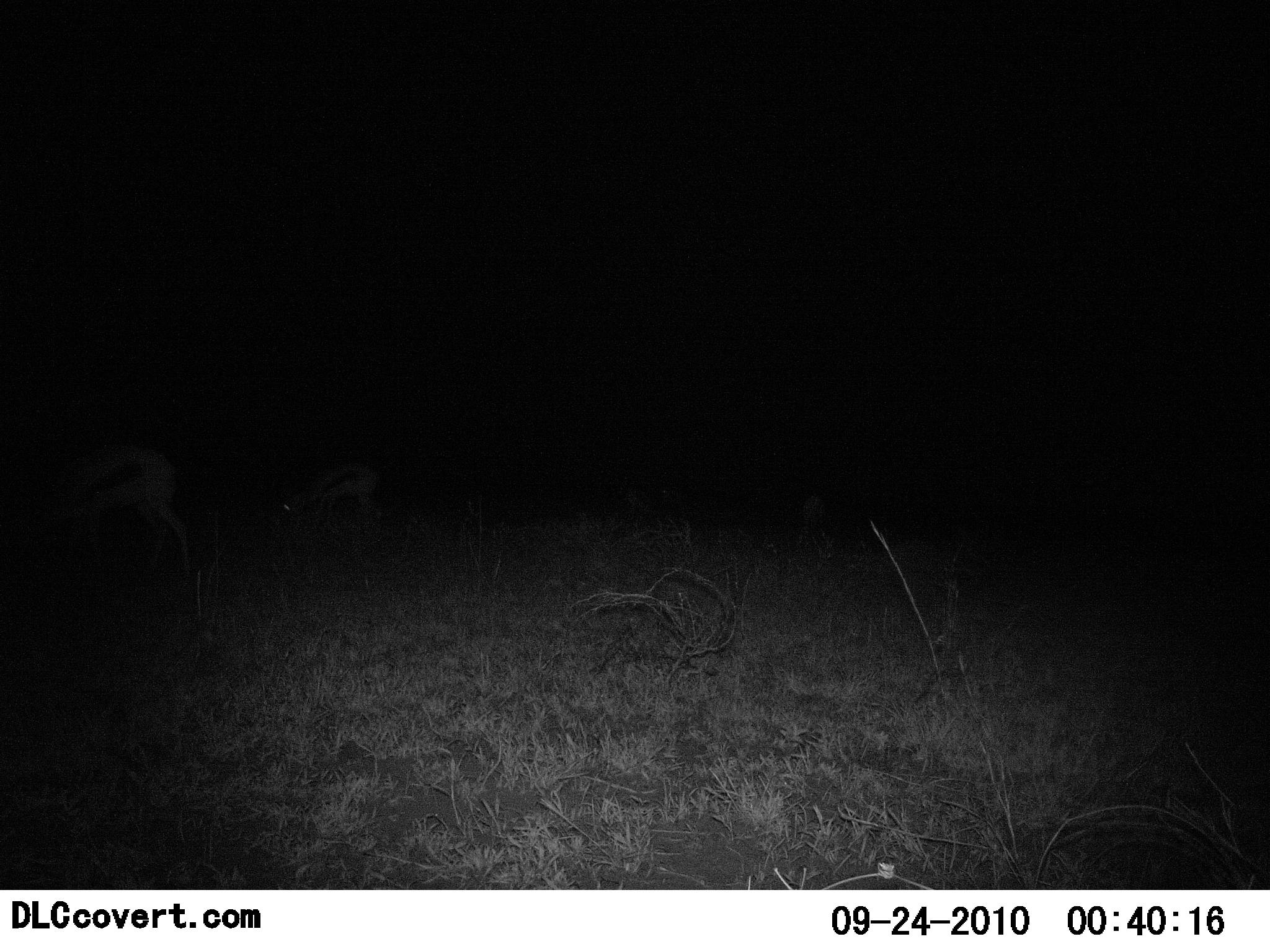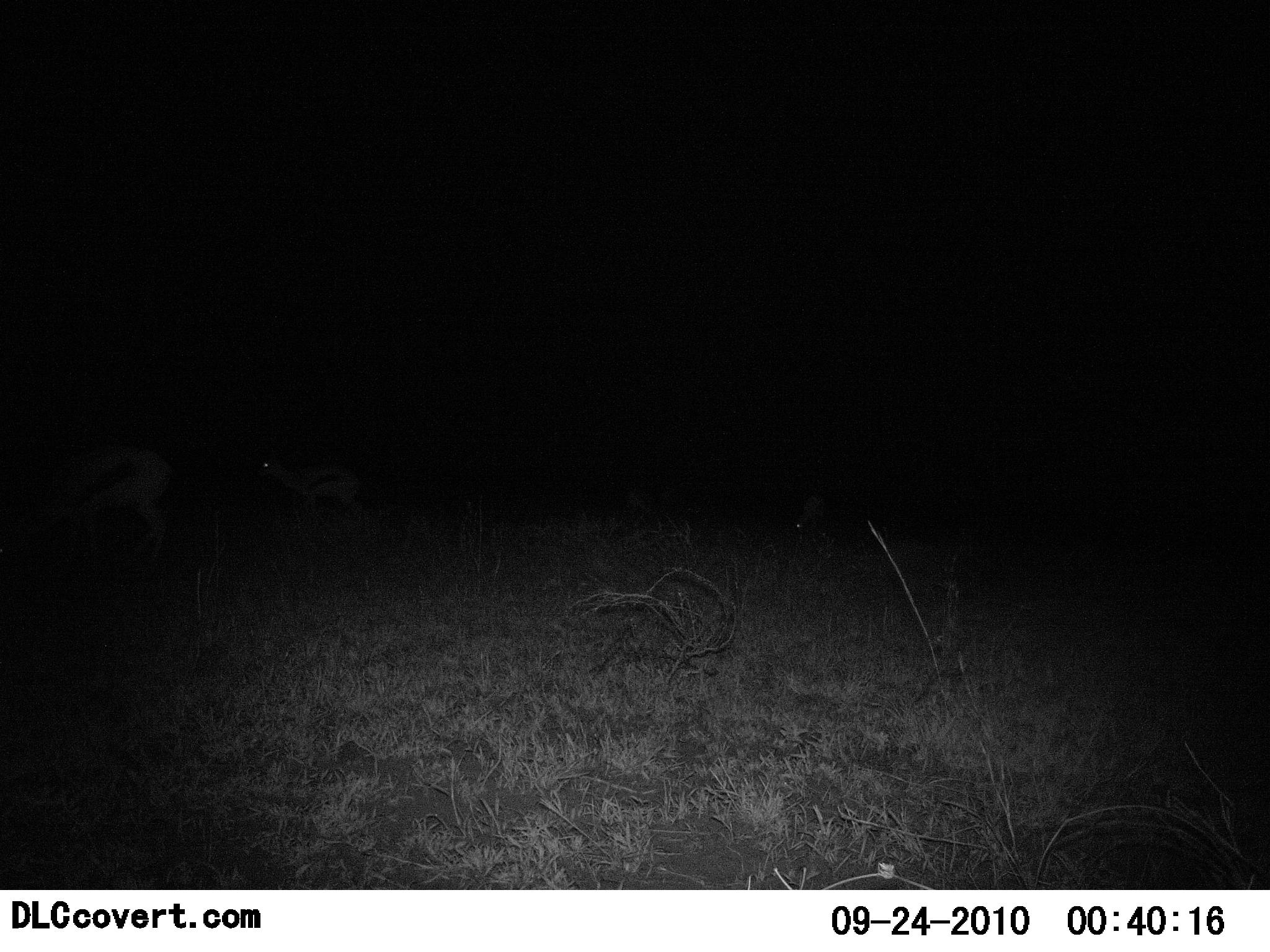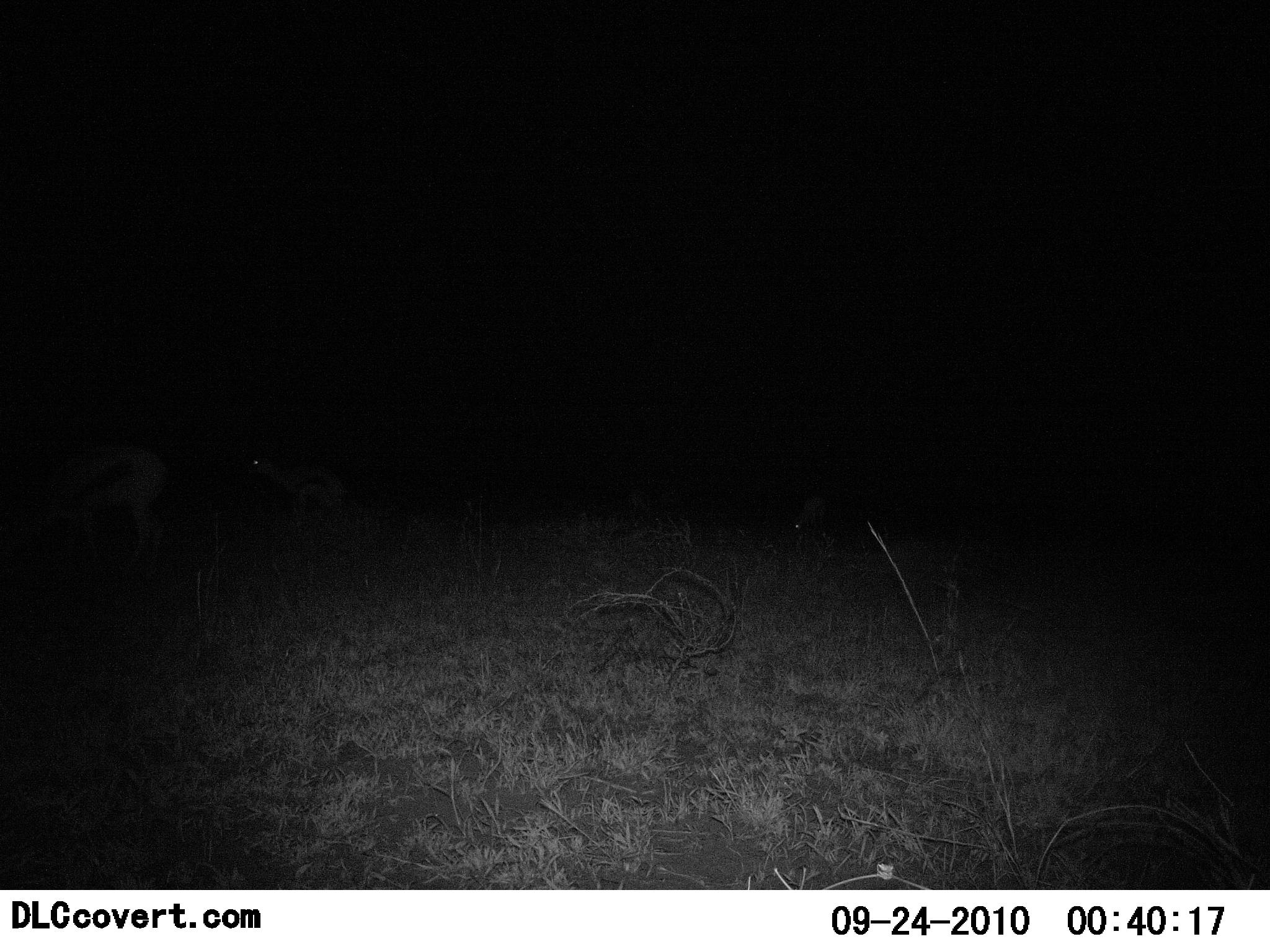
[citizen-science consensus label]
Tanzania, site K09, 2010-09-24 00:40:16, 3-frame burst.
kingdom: Animalia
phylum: Chordata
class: Mammalia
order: Artiodactyla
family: Bovidae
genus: Eudorcas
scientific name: Eudorcas thomsonii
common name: thomson's gazelle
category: gazellethomsons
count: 3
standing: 46%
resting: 0%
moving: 31%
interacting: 0%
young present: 0%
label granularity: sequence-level